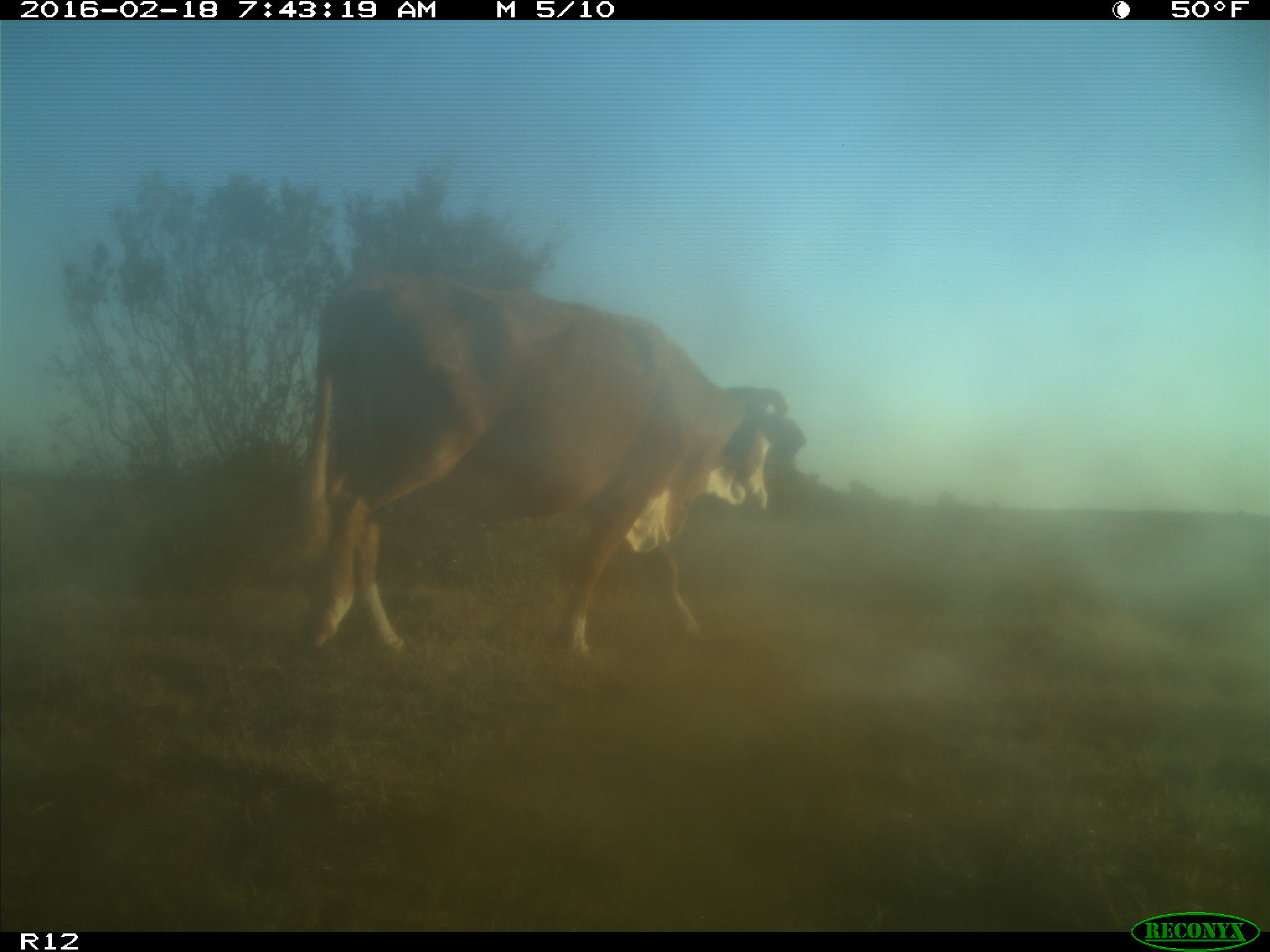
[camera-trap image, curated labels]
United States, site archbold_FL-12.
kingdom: Animalia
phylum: Chordata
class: Mammalia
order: Artiodactyla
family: Bovidae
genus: Bos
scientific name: Bos taurus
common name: domestic cow